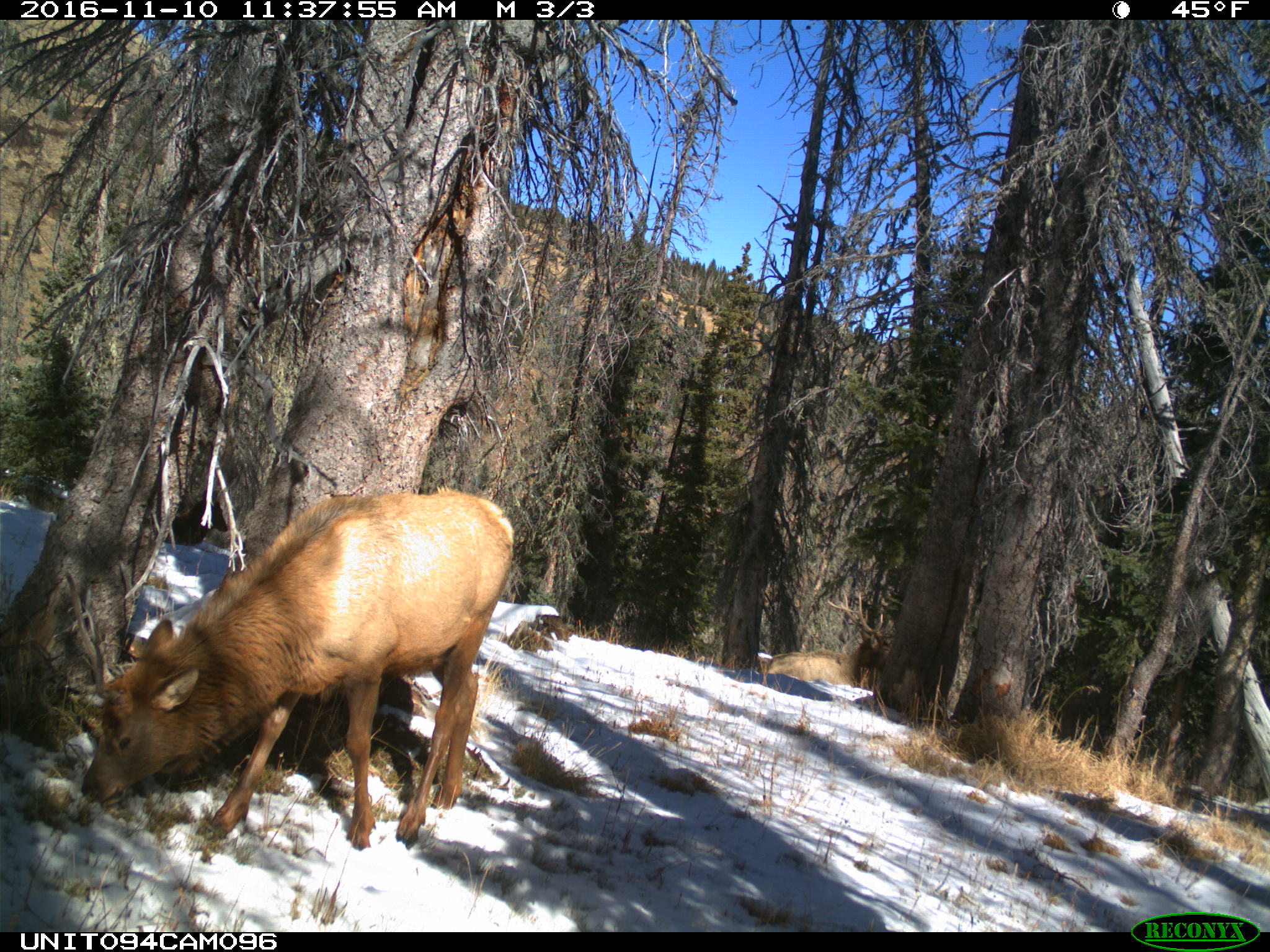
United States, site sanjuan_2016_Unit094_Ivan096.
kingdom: Animalia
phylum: Chordata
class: Mammalia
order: Artiodactyla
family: Cervidae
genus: Cervus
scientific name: Cervus elaphus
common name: red deer